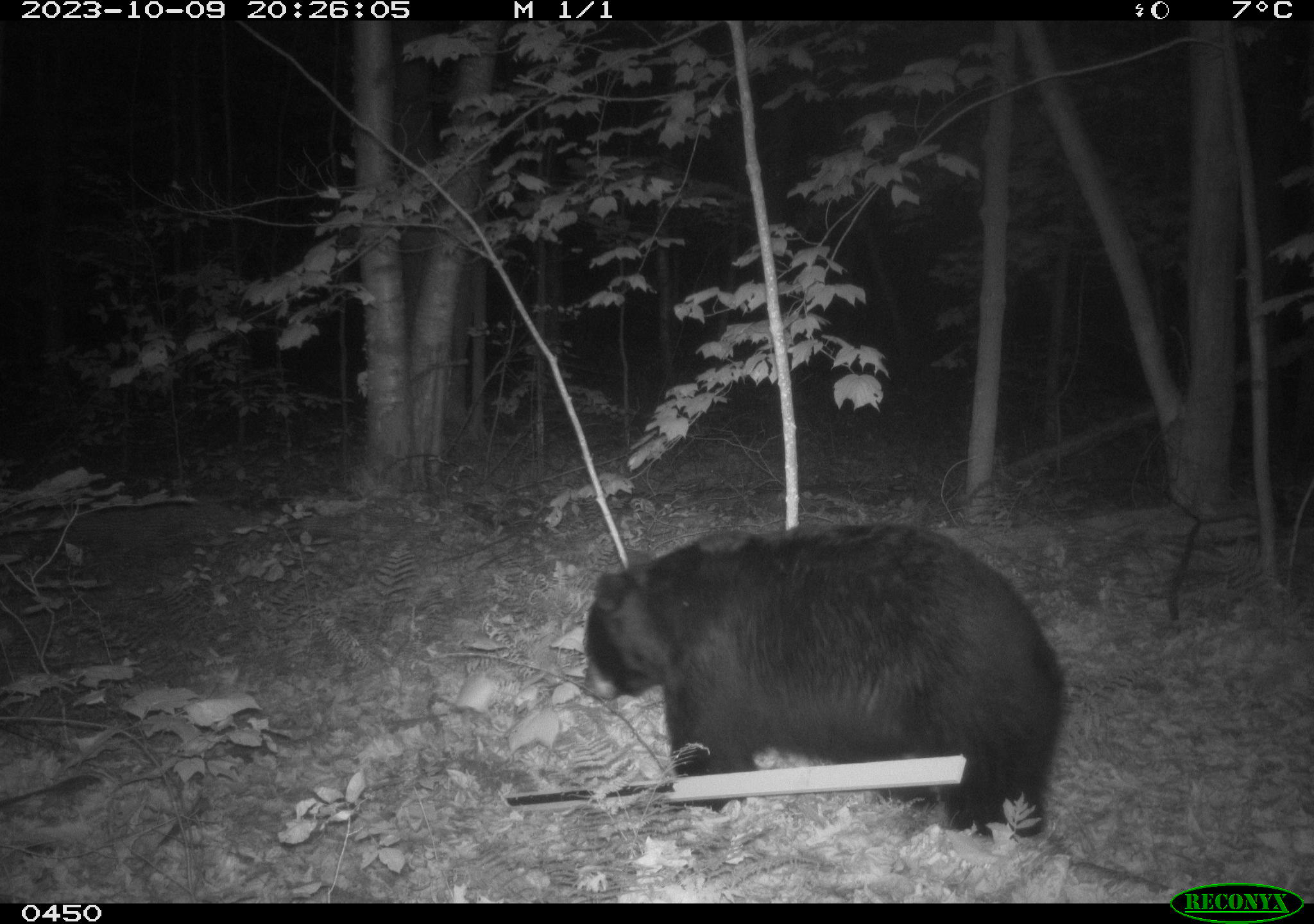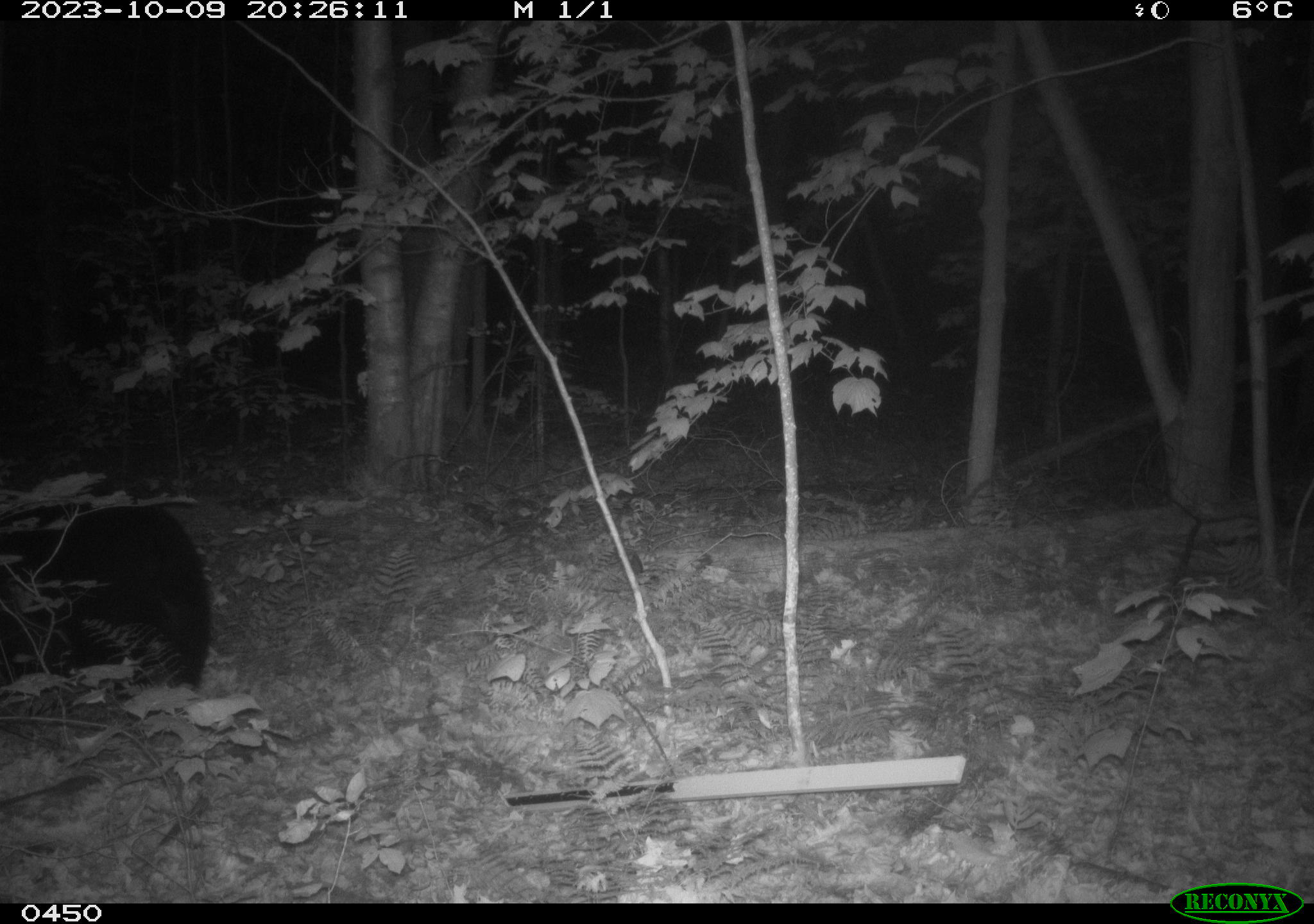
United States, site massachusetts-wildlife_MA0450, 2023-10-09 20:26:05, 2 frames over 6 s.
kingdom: Animalia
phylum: Chordata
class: Mammalia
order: Carnivora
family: Ursidae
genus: Ursus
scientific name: Ursus americanus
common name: black bear